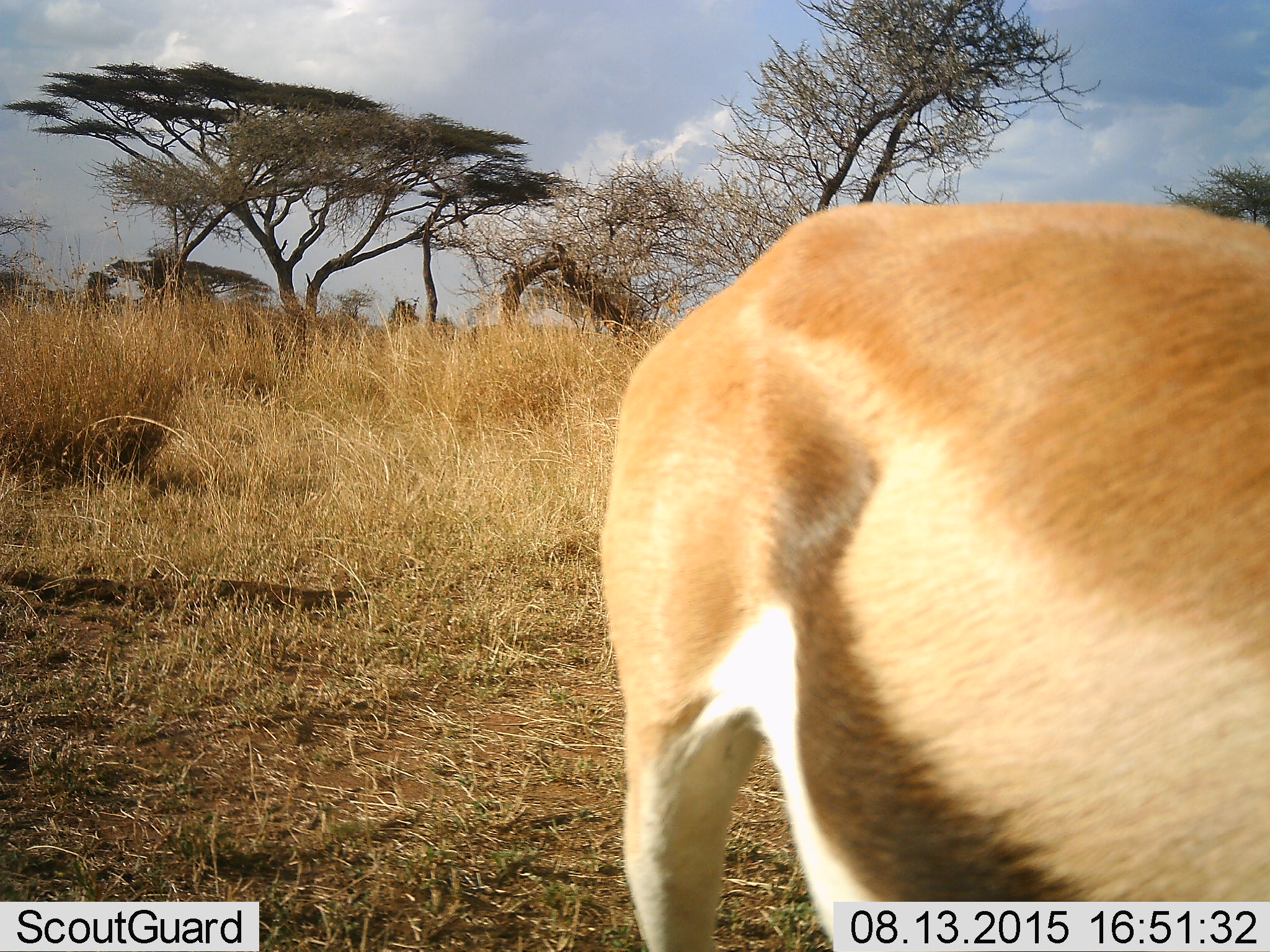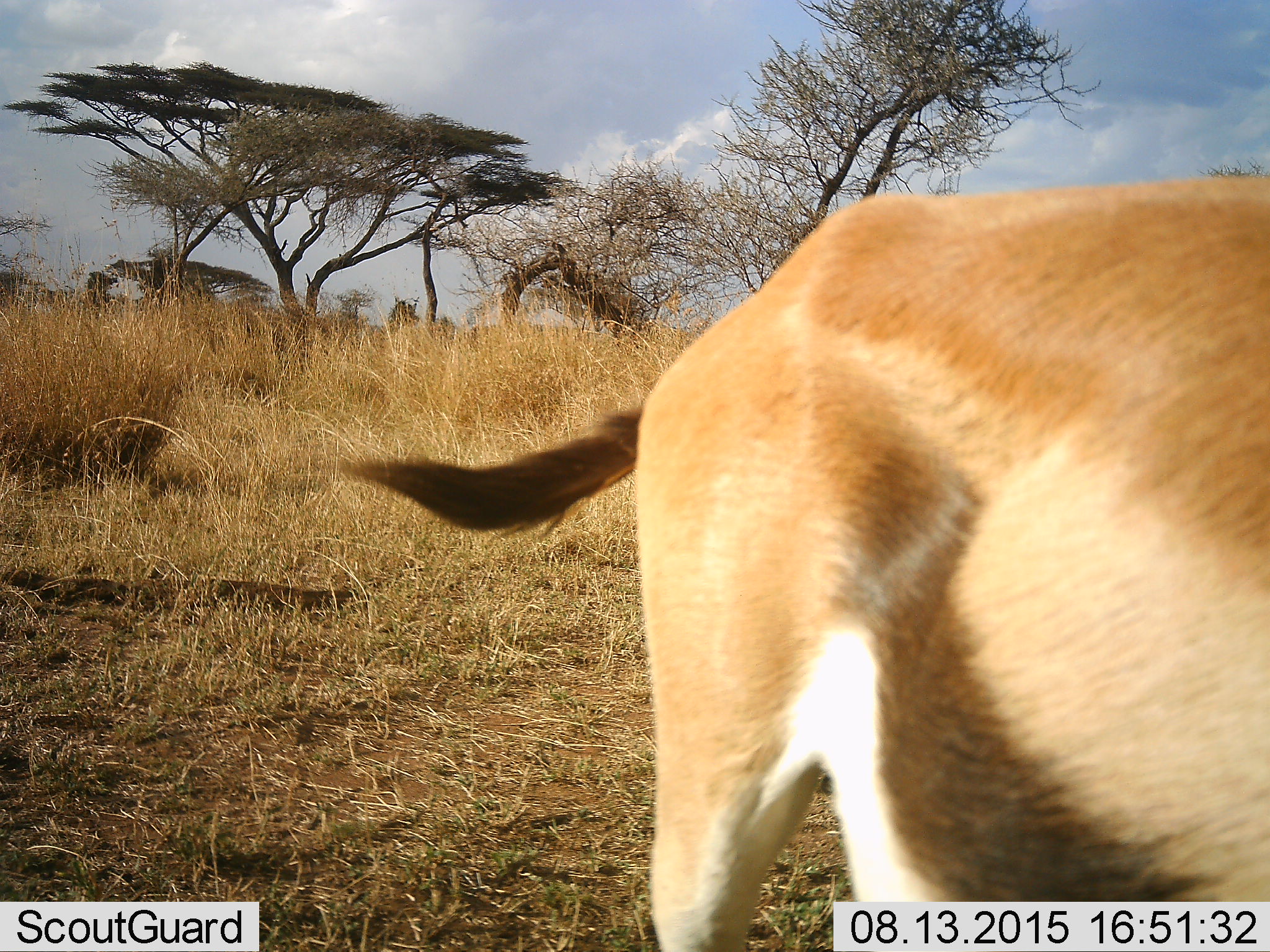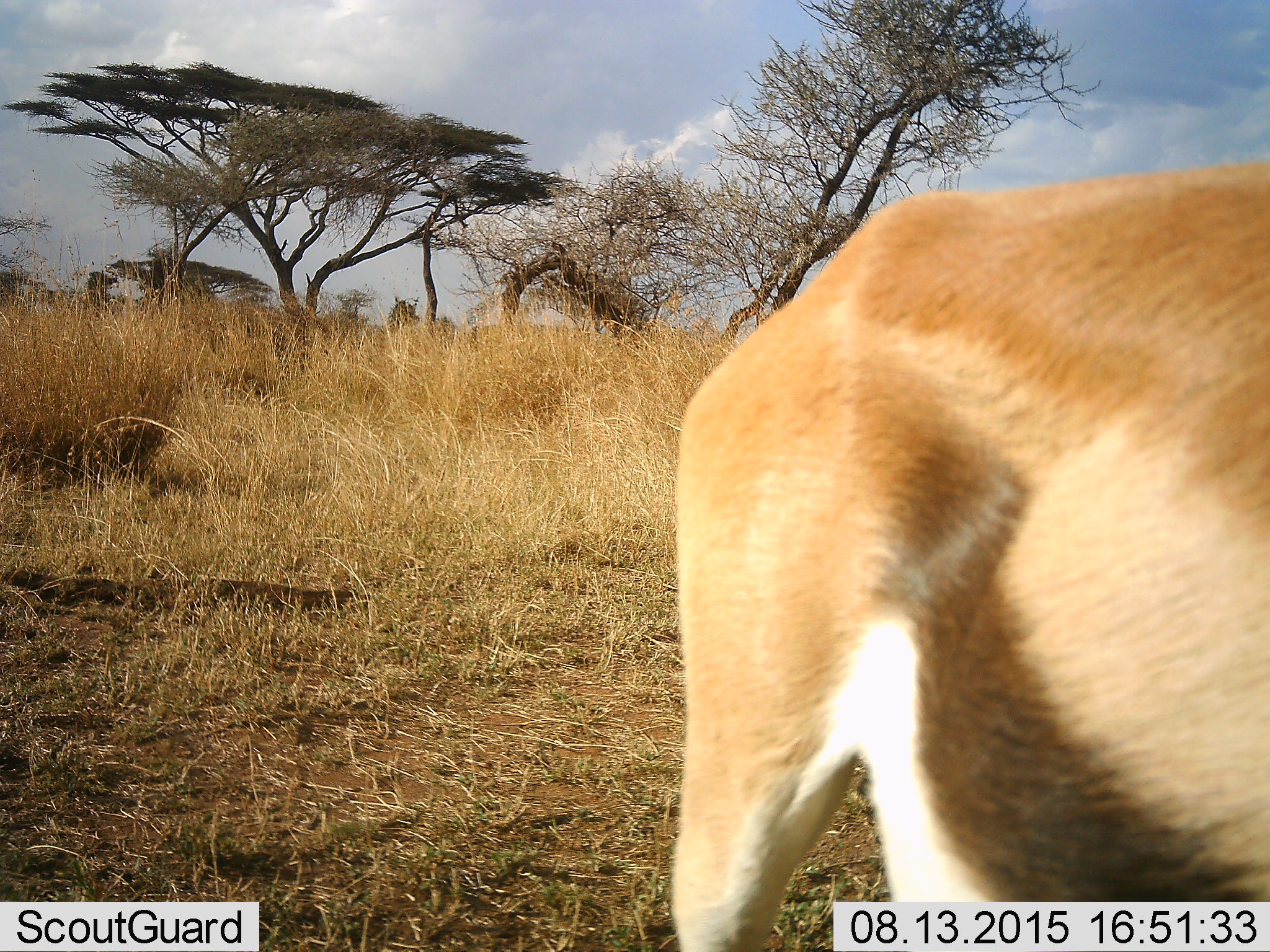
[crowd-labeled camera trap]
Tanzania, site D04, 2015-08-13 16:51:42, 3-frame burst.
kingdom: Animalia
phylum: Chordata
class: Mammalia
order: Artiodactyla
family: Bovidae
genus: Eudorcas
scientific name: Eudorcas thomsonii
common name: thomson's gazelle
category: gazellethomsons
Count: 1.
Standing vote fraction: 73%.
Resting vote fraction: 7%.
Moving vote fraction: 27%.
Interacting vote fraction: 0%.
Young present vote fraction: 0%.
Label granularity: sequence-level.